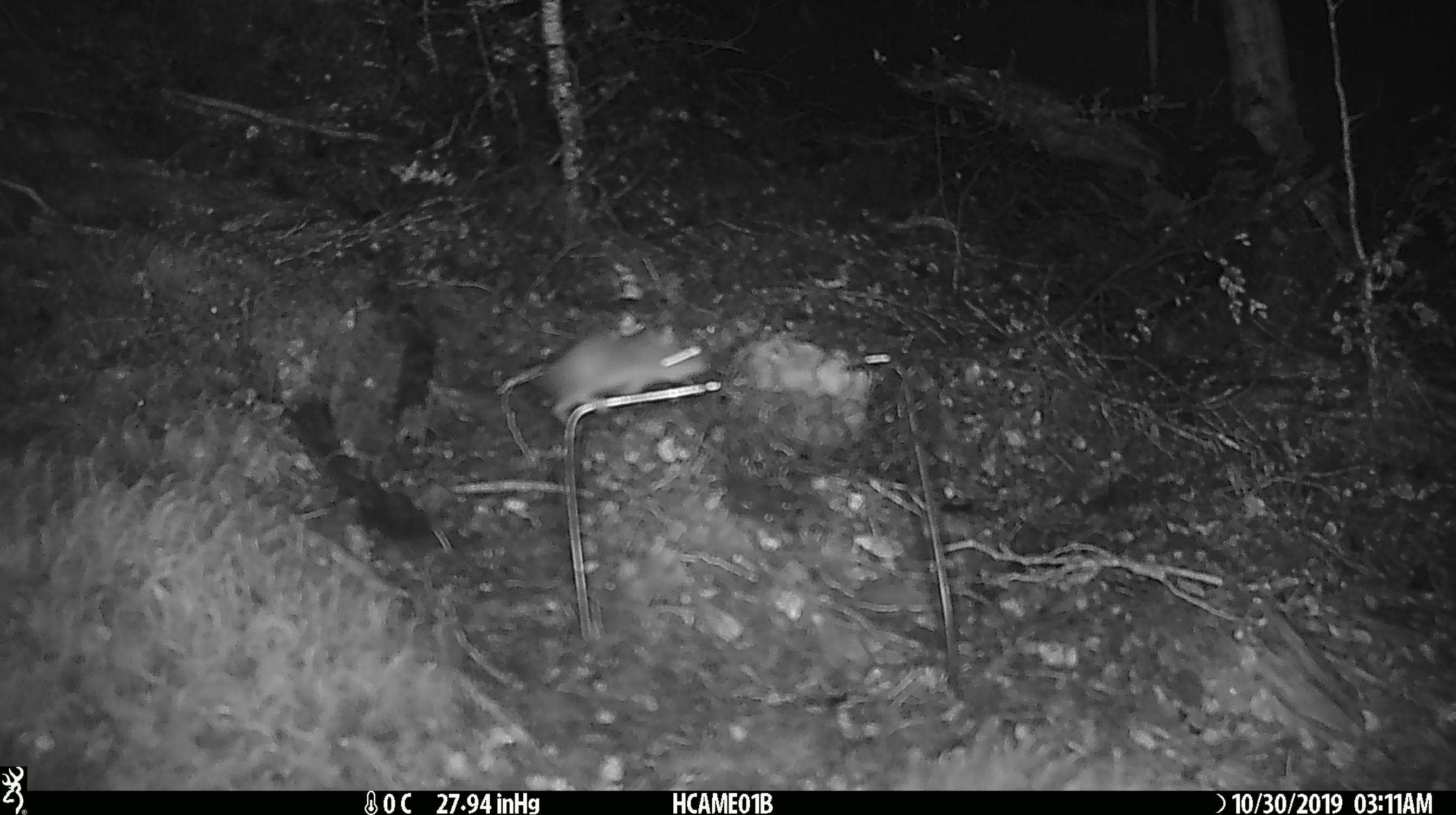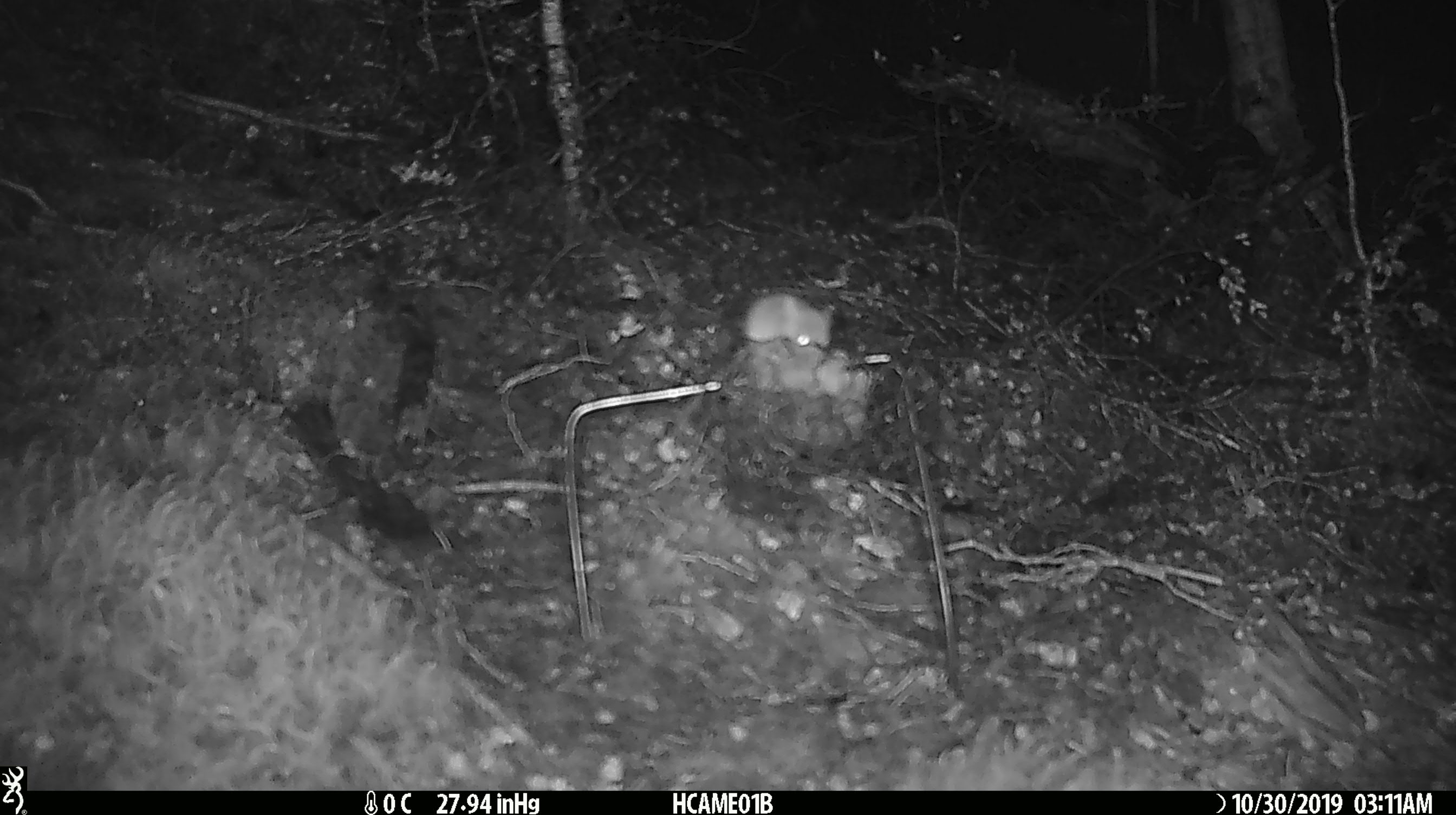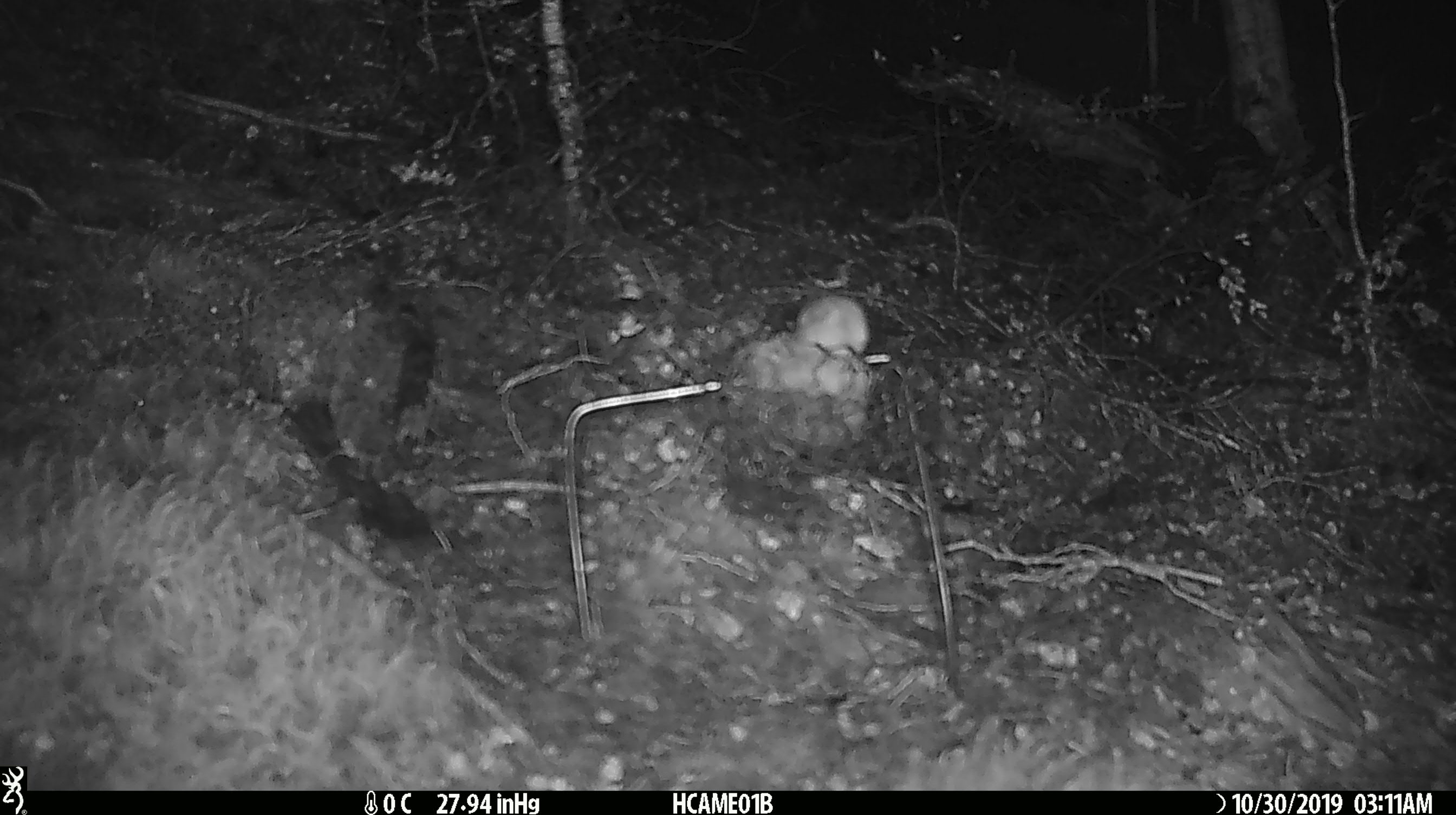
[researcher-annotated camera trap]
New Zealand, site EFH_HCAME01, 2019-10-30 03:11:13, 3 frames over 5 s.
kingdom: Animalia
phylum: Chordata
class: Mammalia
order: Rodentia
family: Muridae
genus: Mus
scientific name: Mus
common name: mouse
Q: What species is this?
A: Mouse (Mus).